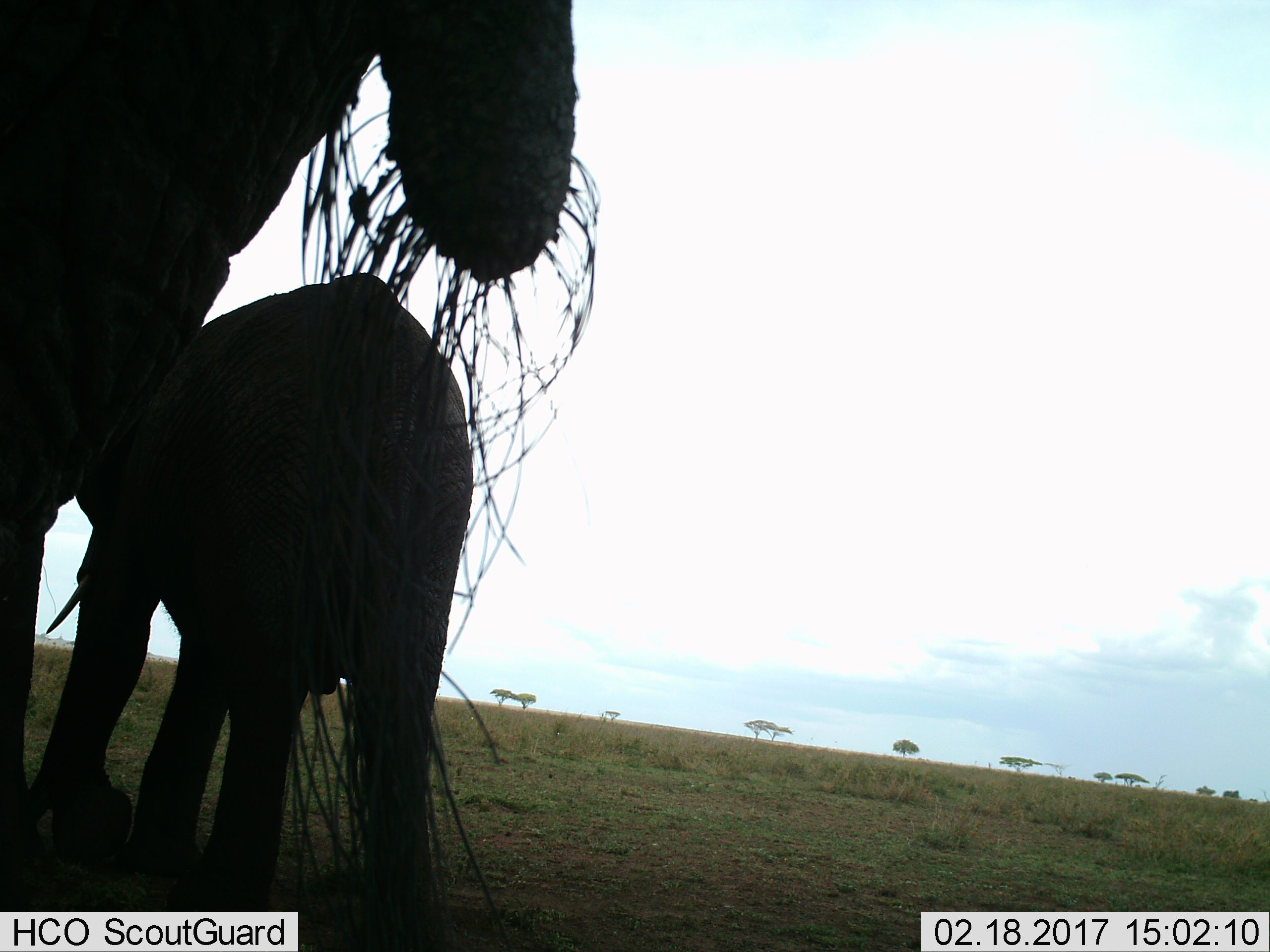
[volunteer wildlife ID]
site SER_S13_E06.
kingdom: Animalia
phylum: Chordata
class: Mammalia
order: Proboscidea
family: Elephantidae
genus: Loxodonta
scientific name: Loxodonta africana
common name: african bush elephant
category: elephant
Elephant (african bush elephant) (Loxodonta africana), count 2. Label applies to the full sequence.